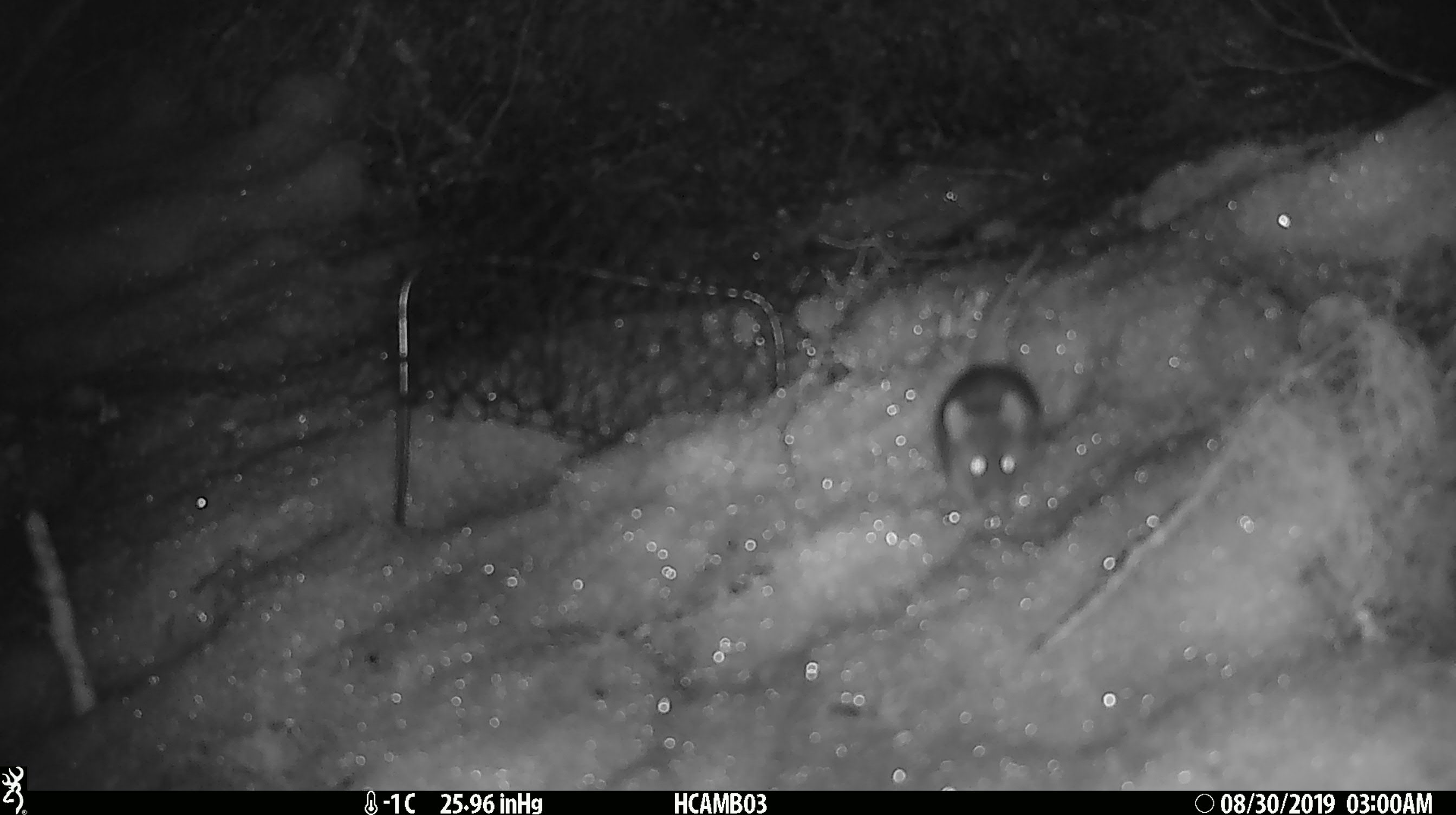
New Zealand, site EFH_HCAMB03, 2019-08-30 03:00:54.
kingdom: Animalia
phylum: Chordata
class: Mammalia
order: Rodentia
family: Muridae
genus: Mus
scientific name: Mus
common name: mouse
Mouse (Mus).